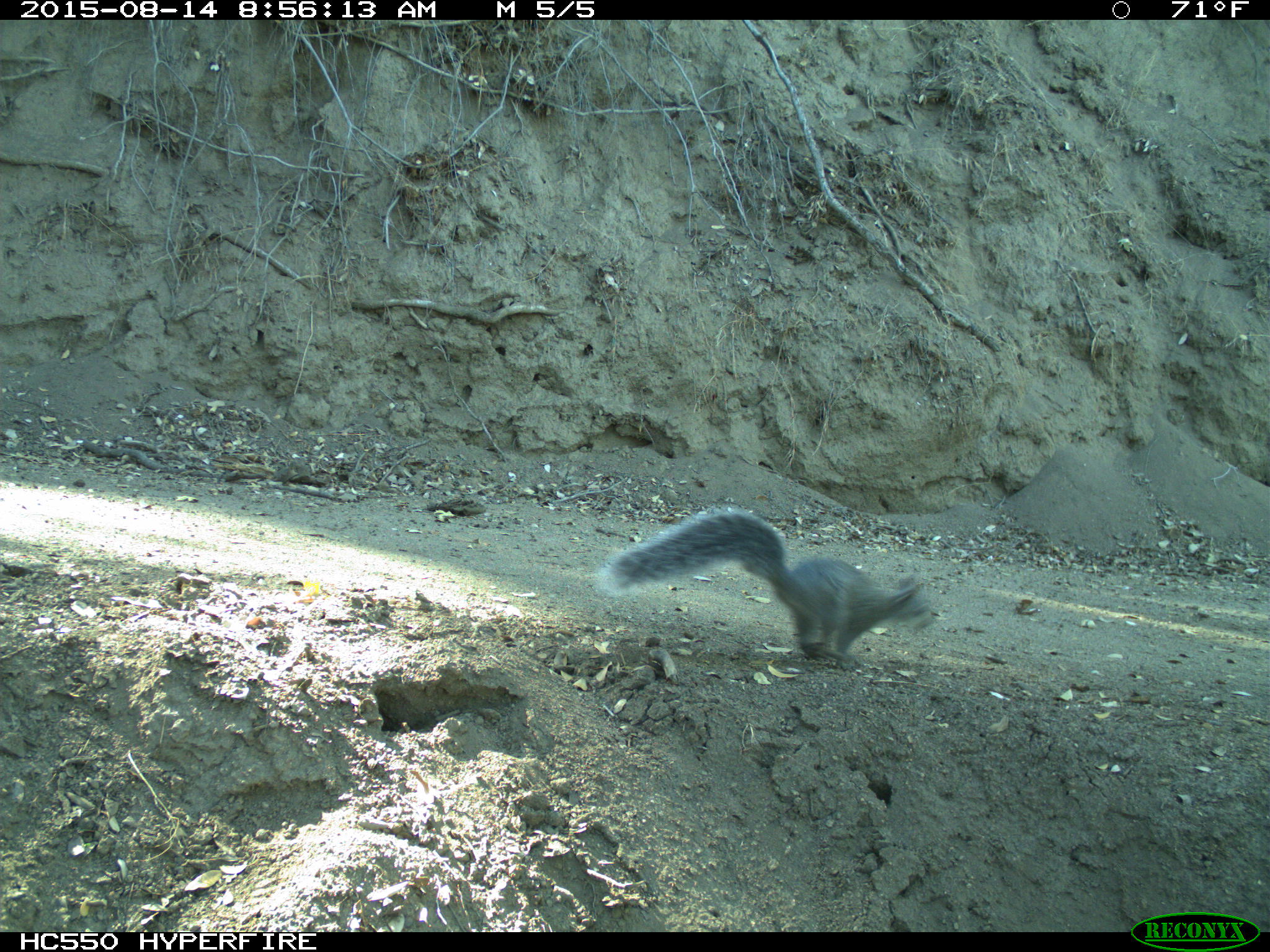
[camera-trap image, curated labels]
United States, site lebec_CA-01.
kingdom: Animalia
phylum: Chordata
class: Mammalia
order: Rodentia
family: Sciuridae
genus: Sciurus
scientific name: Sciurus carolinensis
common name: eastern gray squirrel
Sciurus carolinensis (eastern gray squirrel).